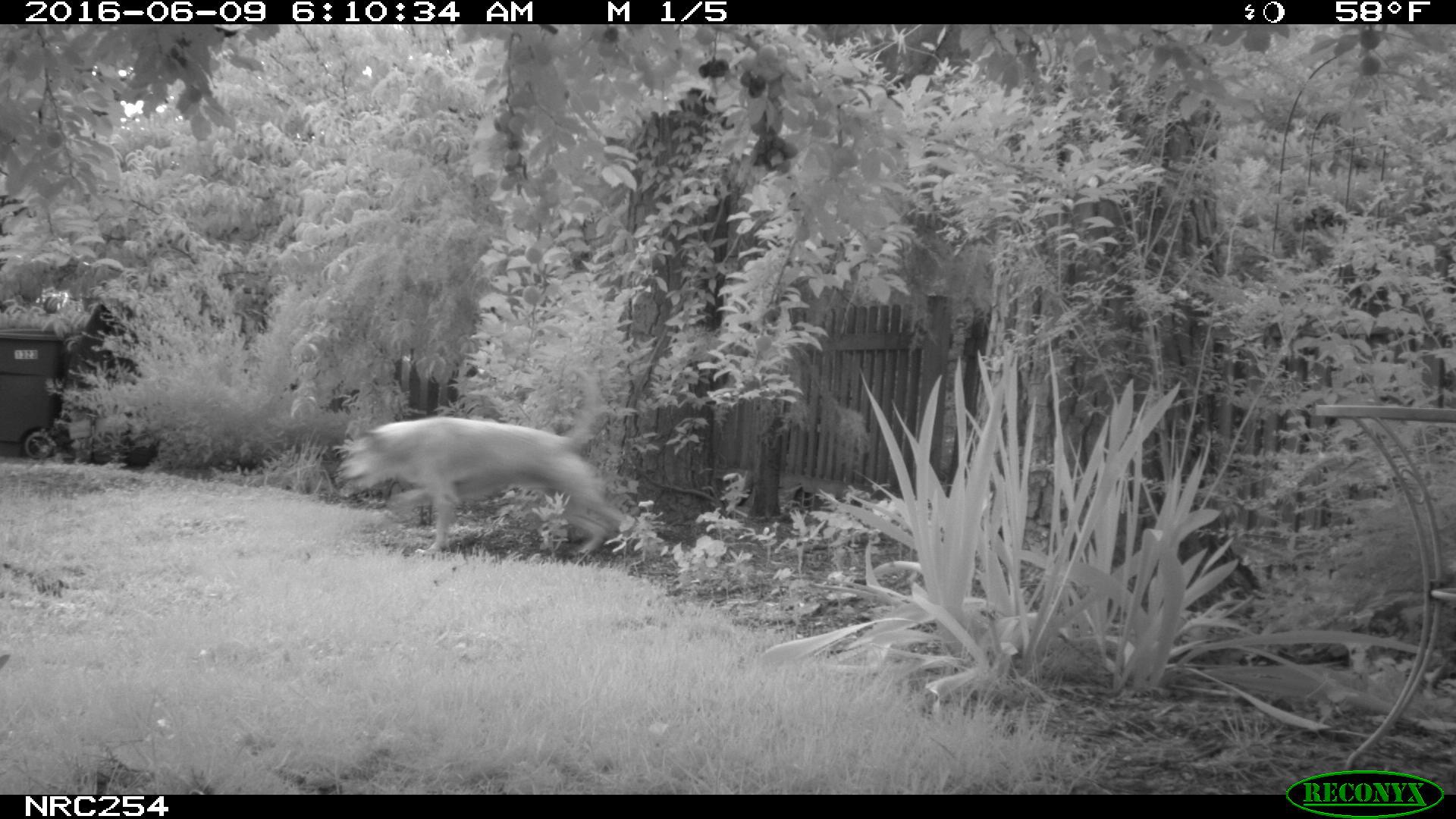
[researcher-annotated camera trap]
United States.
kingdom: Animalia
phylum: Chordata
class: Mammalia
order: Carnivora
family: Canidae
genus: Canis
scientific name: Canis familiaris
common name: domestic dog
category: Dog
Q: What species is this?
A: Dog (domestic dog) (Canis familiaris).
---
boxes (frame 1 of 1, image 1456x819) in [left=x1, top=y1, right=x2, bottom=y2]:
Dog: [left=335, top=395, right=642, bottom=566]